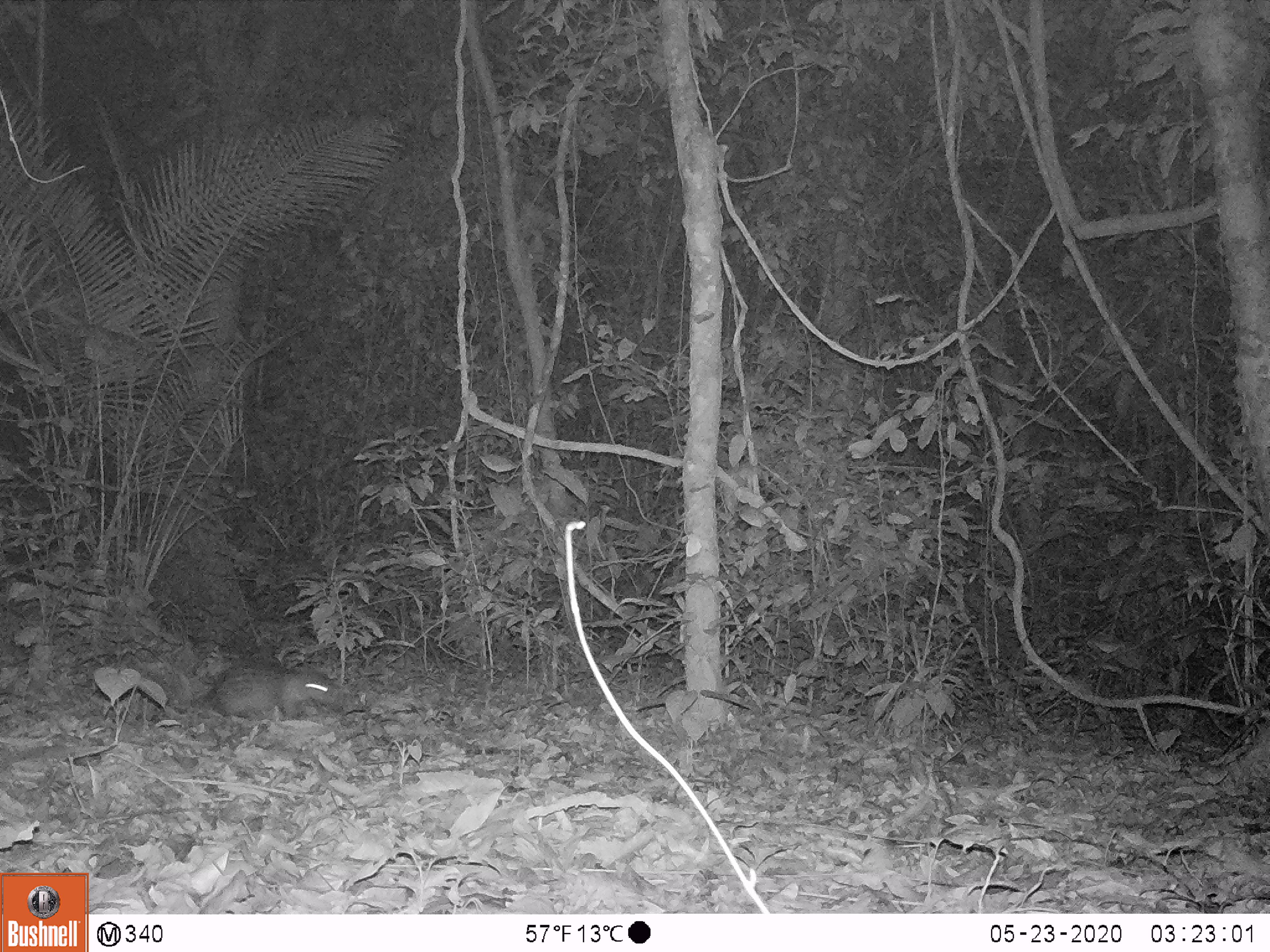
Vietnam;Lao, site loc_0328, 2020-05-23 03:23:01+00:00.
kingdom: Animalia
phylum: Chordata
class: Mammalia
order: Rodentia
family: Hystricidae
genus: Atherurus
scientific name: Atherurus macrourus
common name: asiatic brush-tailed porcupine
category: asiatic brush tailed porcupine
Asiatic brush tailed porcupine (asiatic brush-tailed porcupine) (Atherurus macrourus). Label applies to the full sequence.